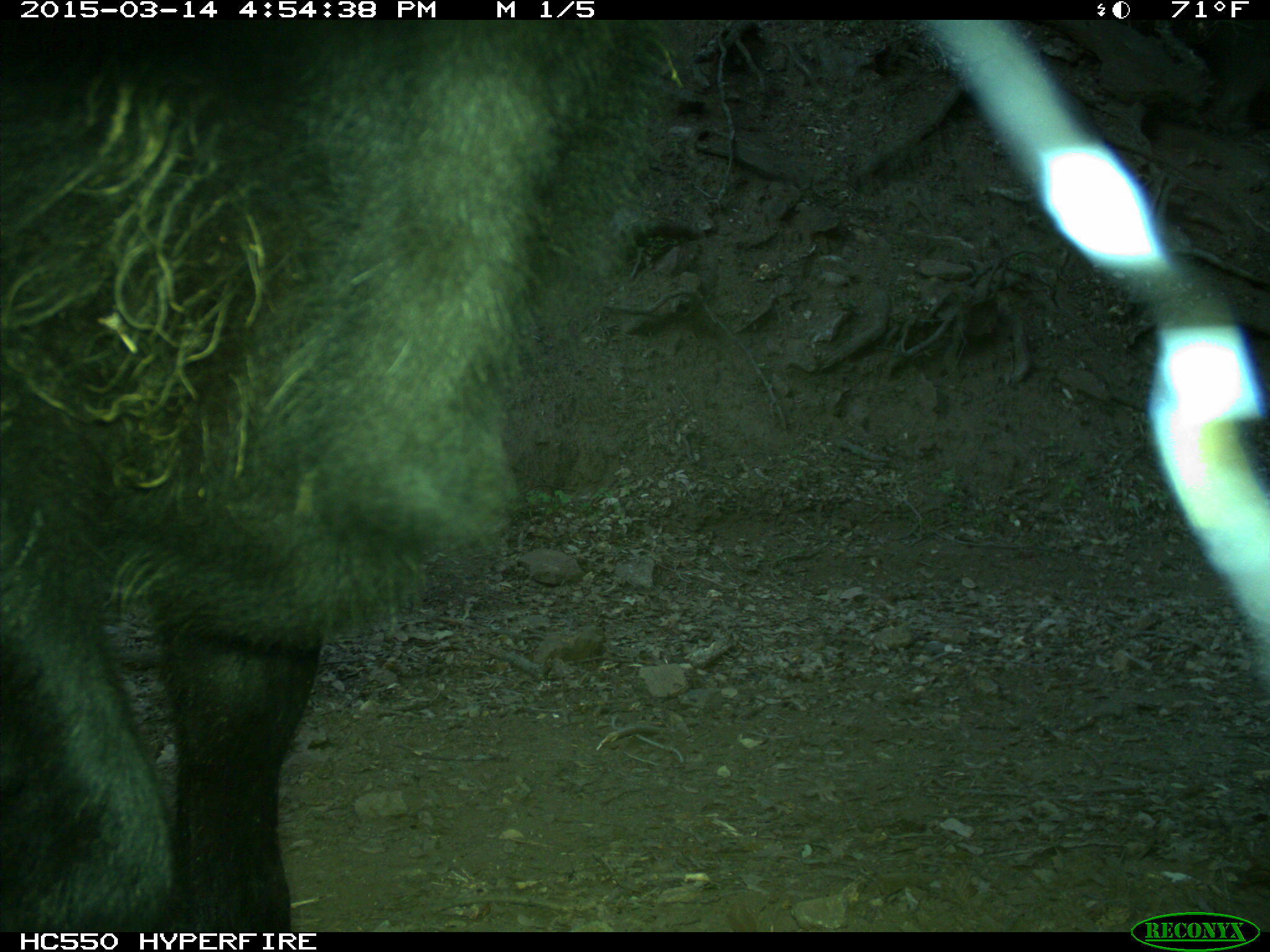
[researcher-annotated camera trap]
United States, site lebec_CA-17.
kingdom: Animalia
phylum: Chordata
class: Mammalia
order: Artiodactyla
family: Bovidae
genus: Bos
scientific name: Bos taurus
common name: domestic cow